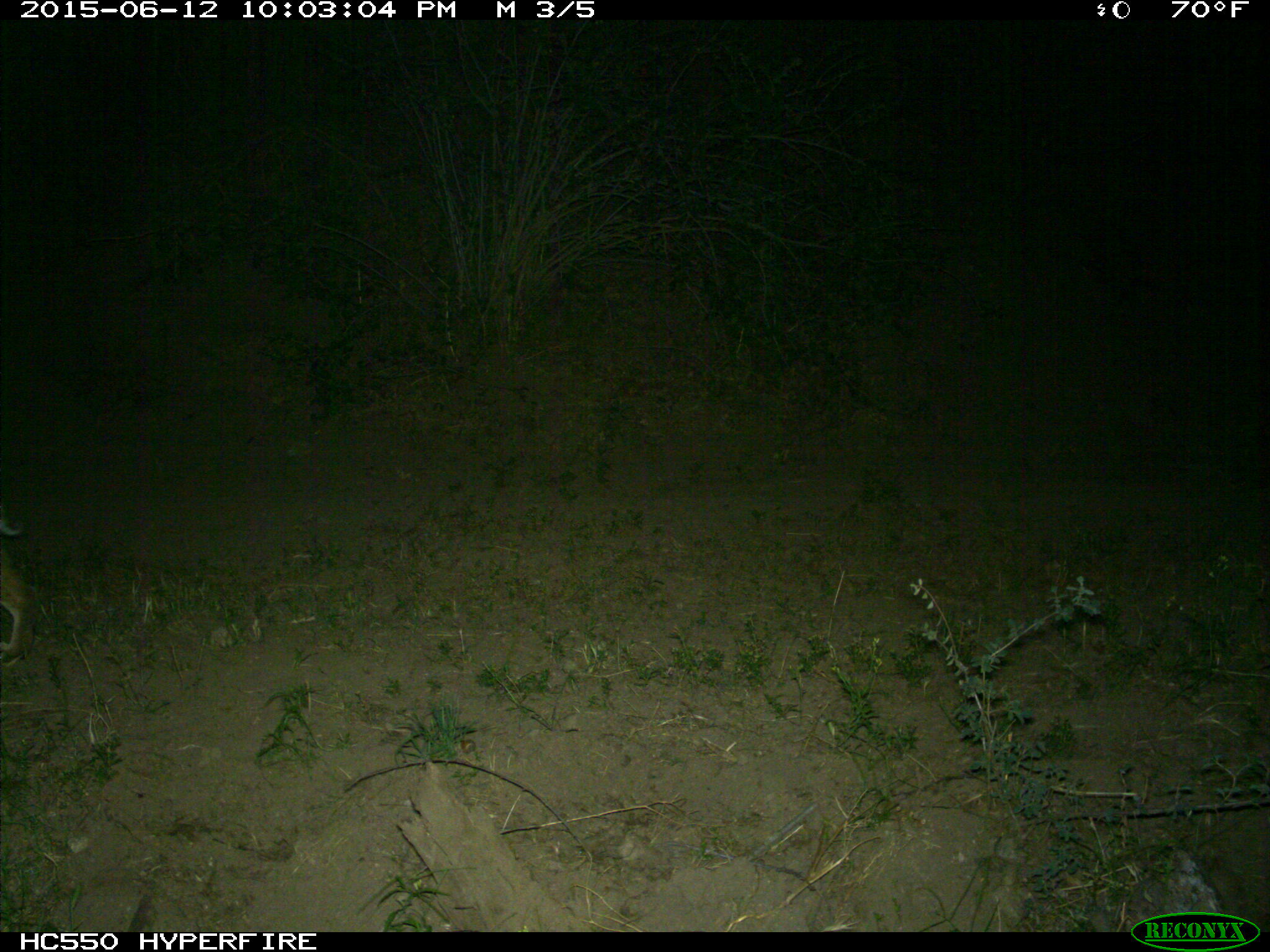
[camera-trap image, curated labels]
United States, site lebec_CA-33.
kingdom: Animalia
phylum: Chordata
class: Mammalia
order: Carnivora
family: Felidae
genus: Lynx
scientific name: Lynx rufus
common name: bobcat